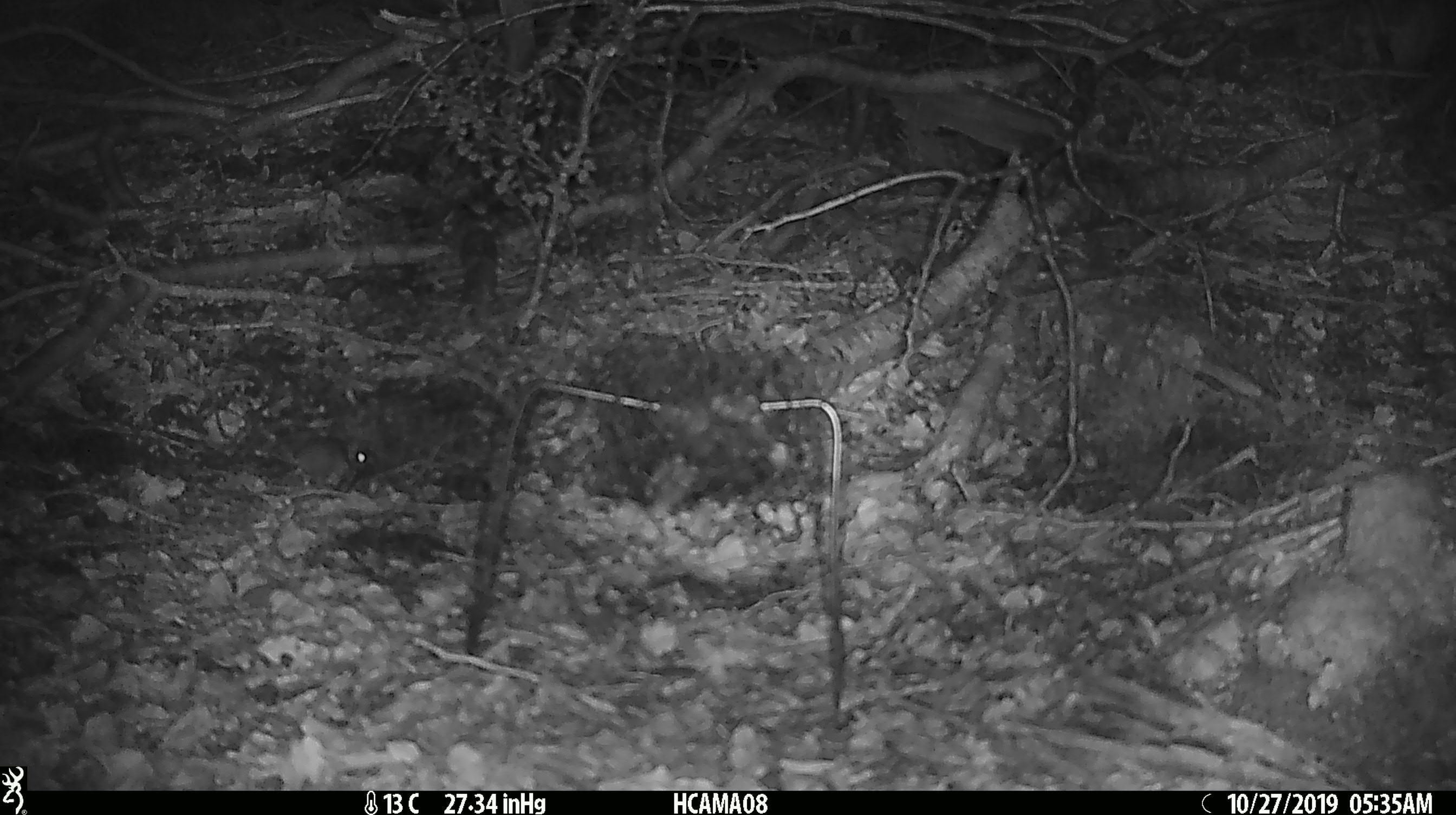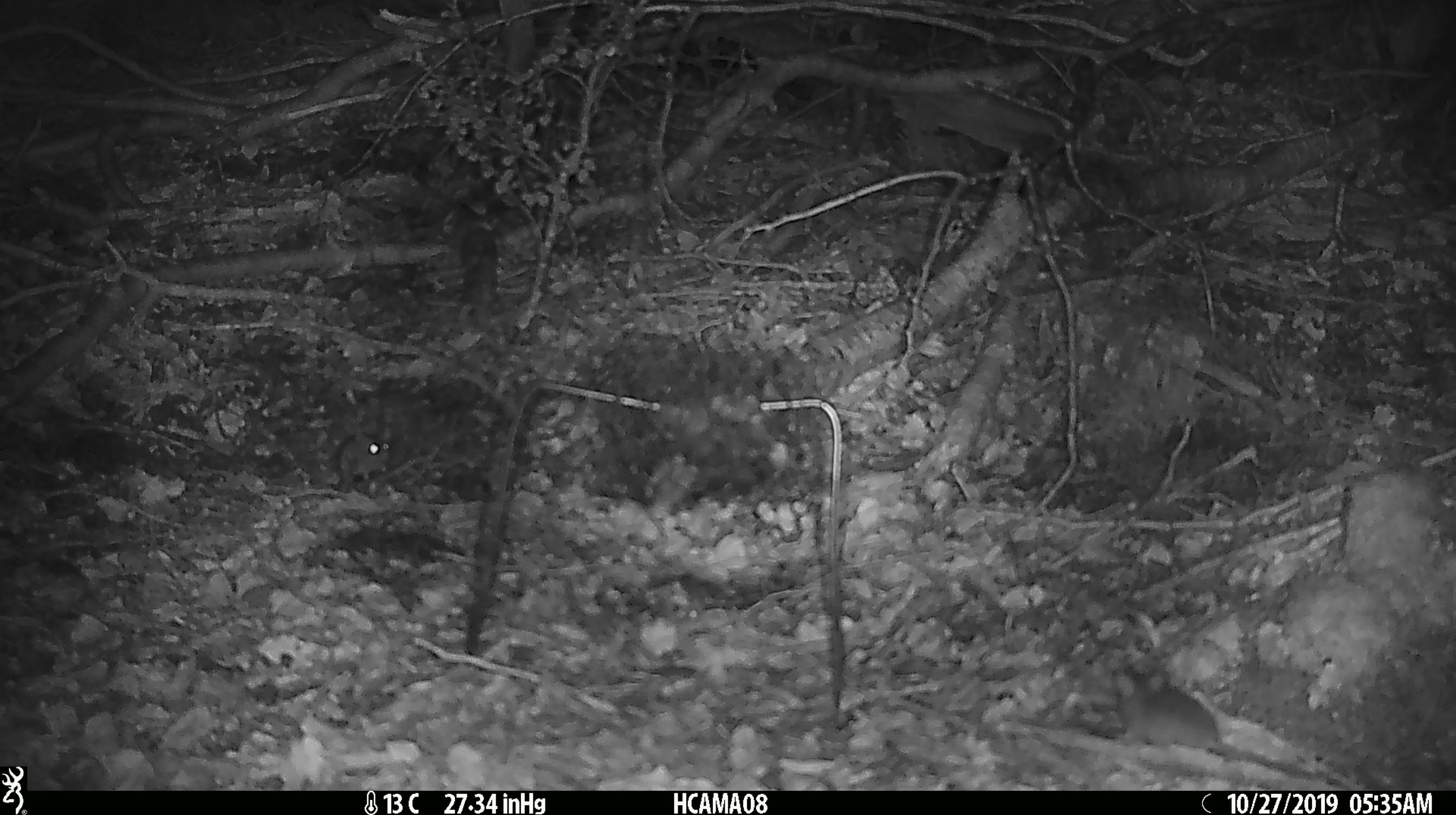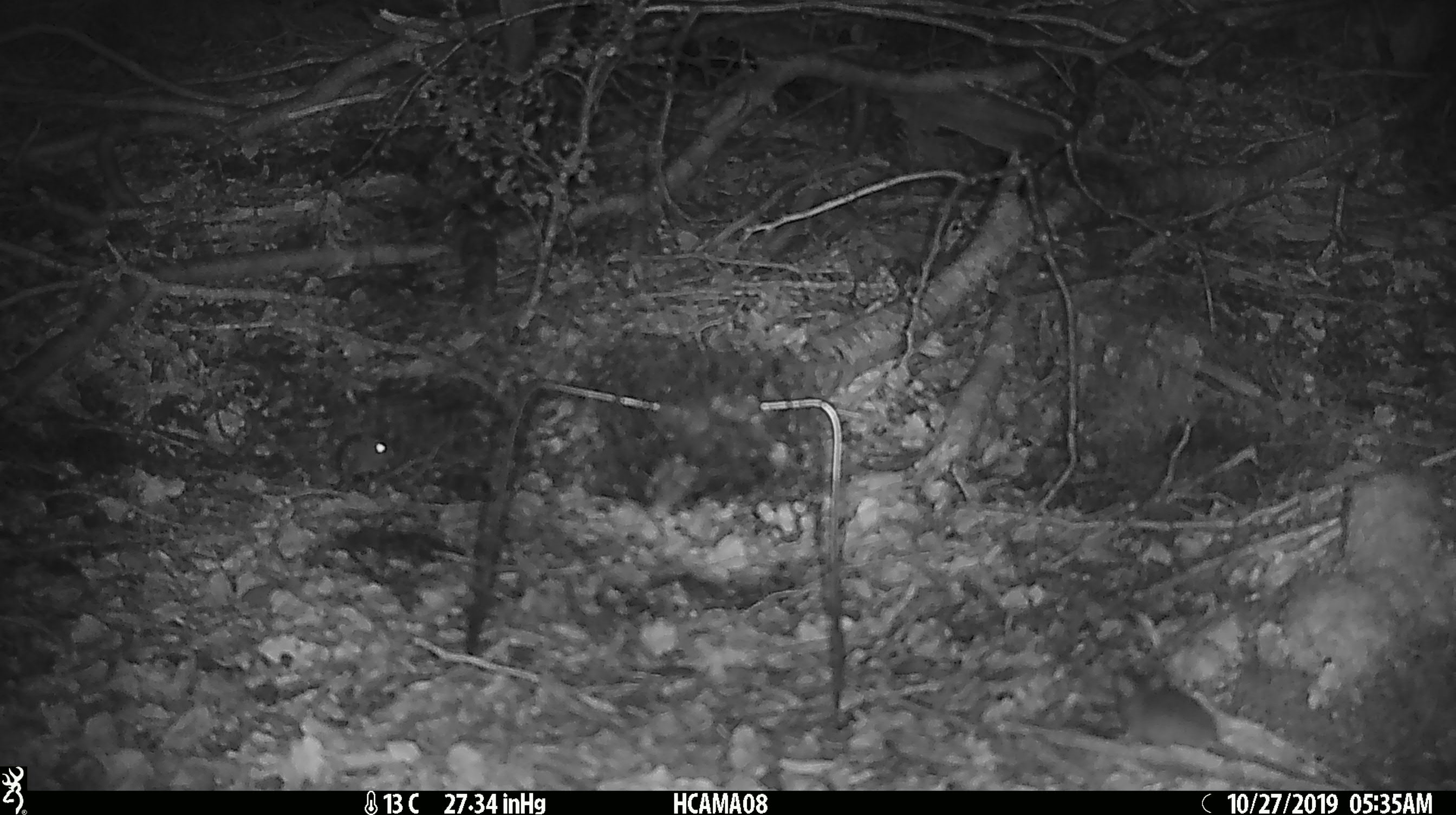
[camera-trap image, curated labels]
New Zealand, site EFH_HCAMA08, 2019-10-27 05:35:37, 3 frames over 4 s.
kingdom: Animalia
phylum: Chordata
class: Mammalia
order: Rodentia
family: Muridae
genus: Mus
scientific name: Mus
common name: mouse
Mouse (Mus).